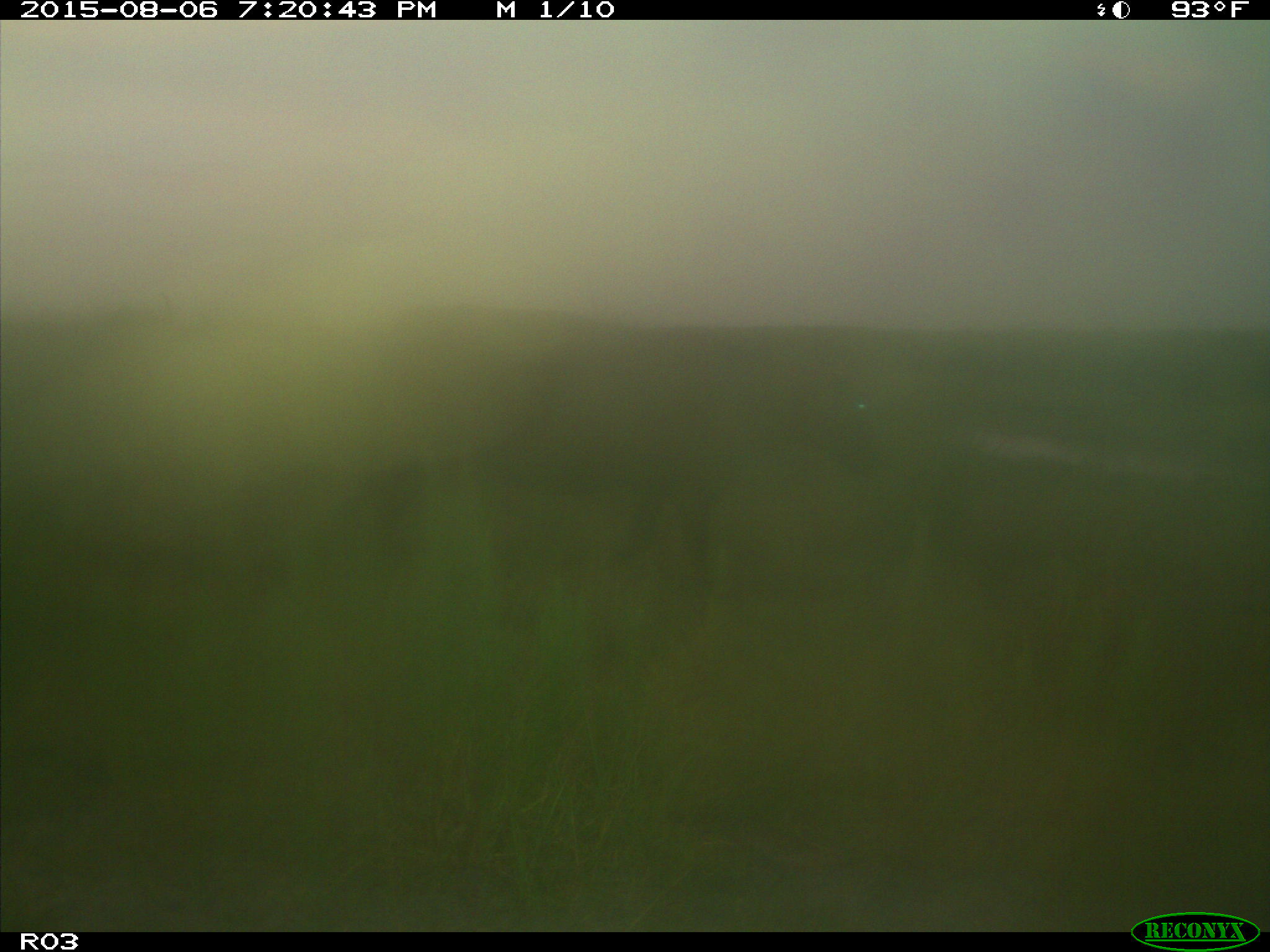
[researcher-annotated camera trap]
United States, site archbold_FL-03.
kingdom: Animalia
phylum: Chordata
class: Mammalia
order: Artiodactyla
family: Bovidae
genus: Bos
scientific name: Bos taurus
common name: domestic cow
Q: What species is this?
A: Bos taurus (domestic cow).